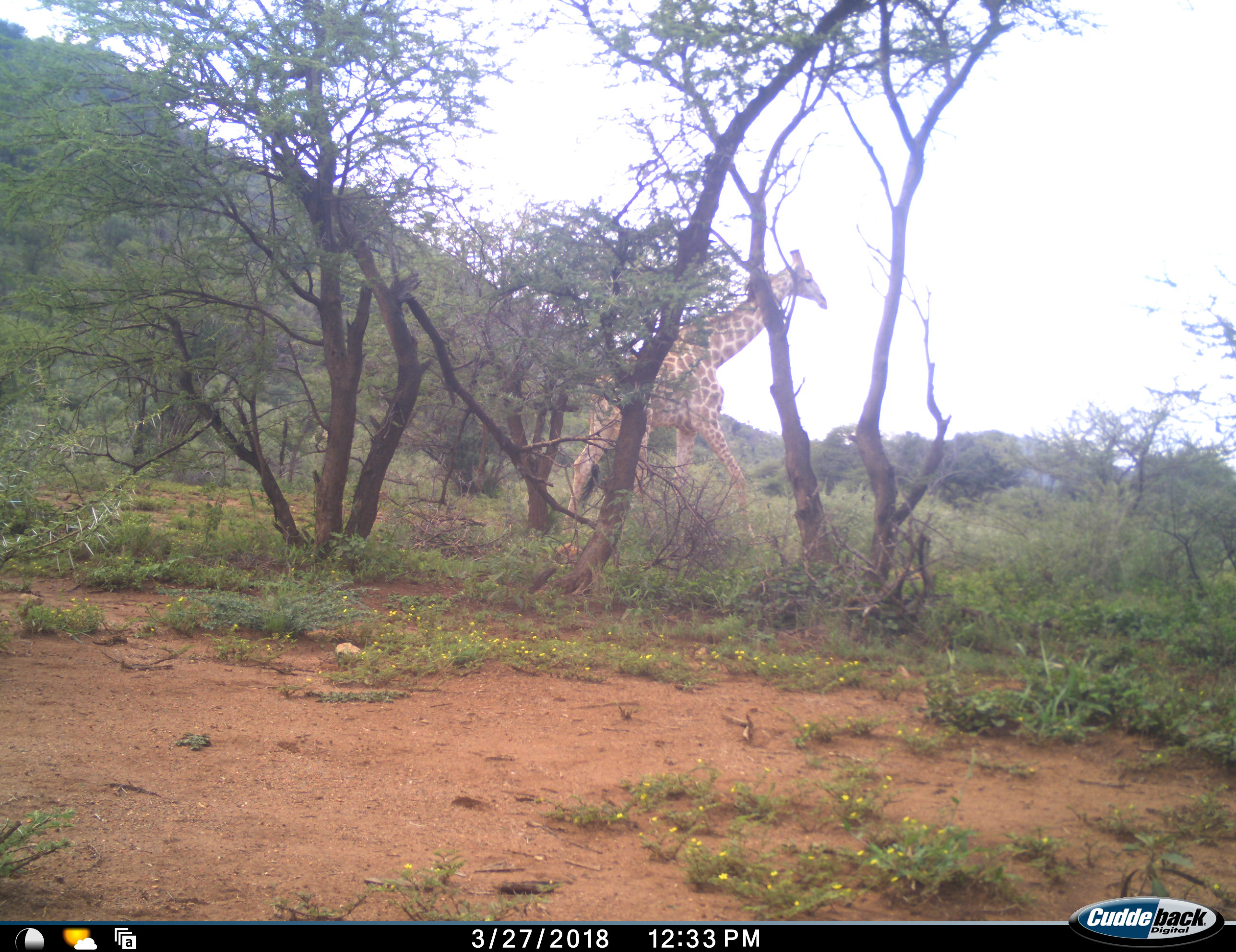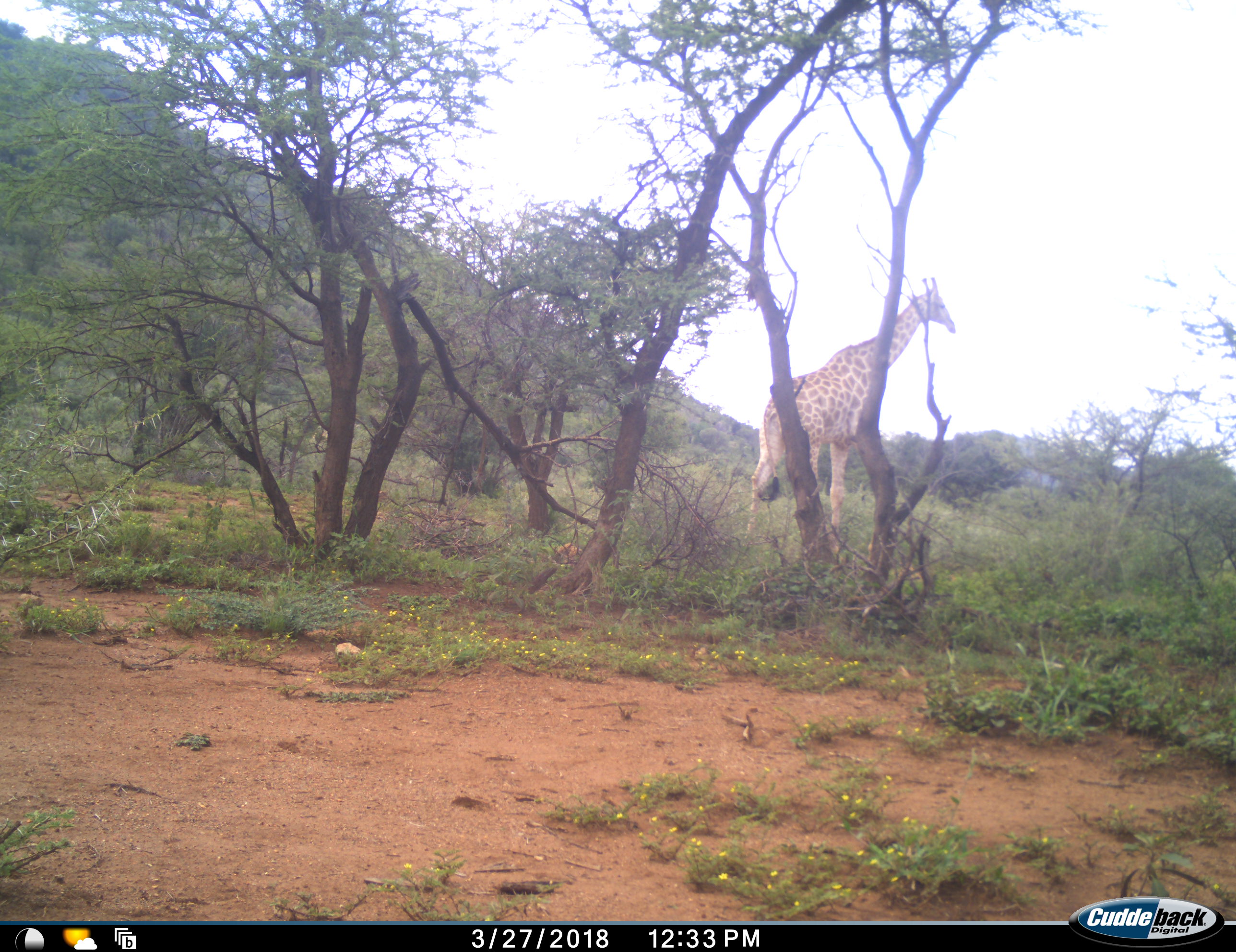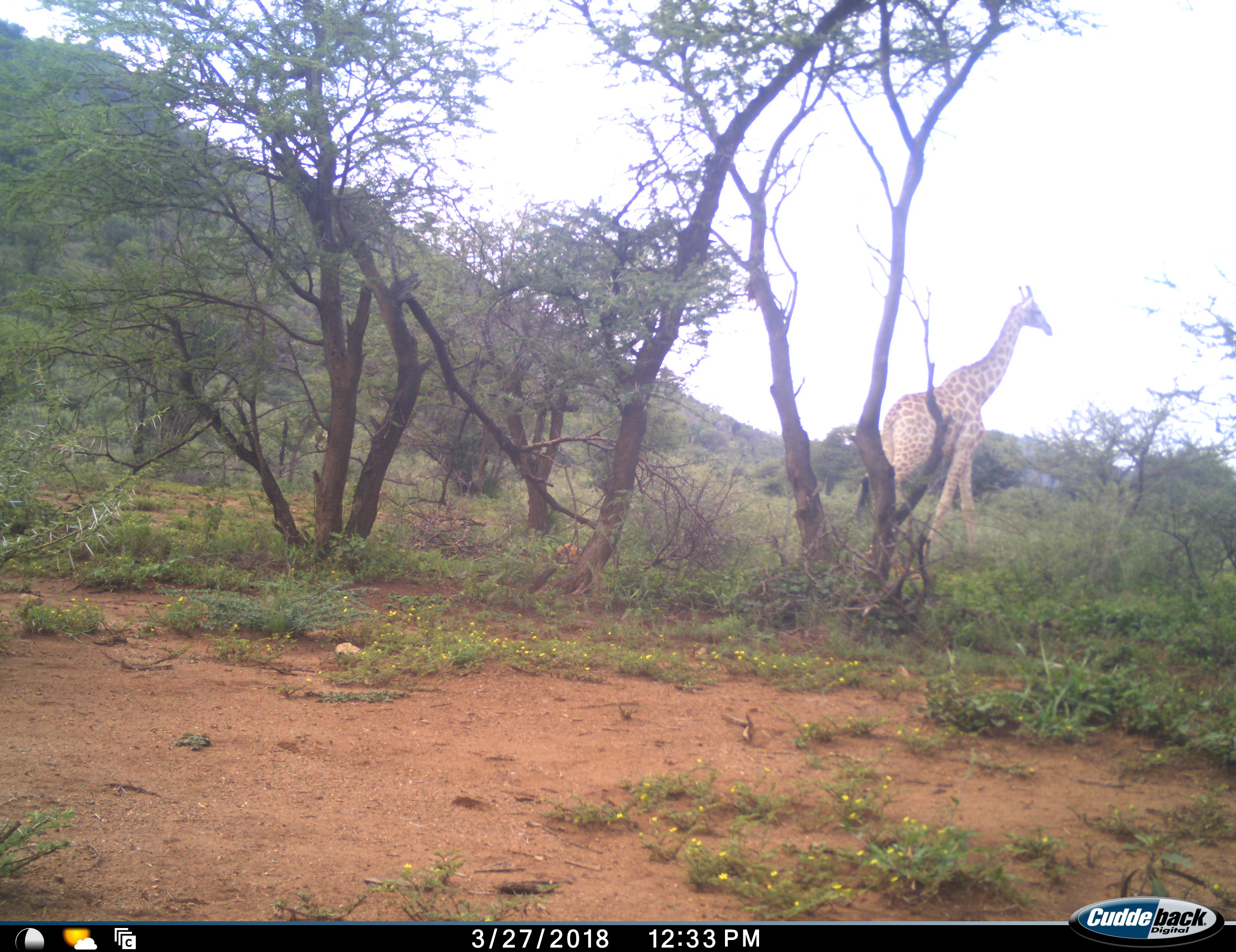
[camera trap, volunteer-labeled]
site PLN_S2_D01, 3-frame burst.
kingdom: Animalia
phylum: Chordata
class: Mammalia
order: Artiodactyla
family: Giraffidae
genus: Giraffa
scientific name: Giraffa camelopardalis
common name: giraffe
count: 1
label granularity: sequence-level